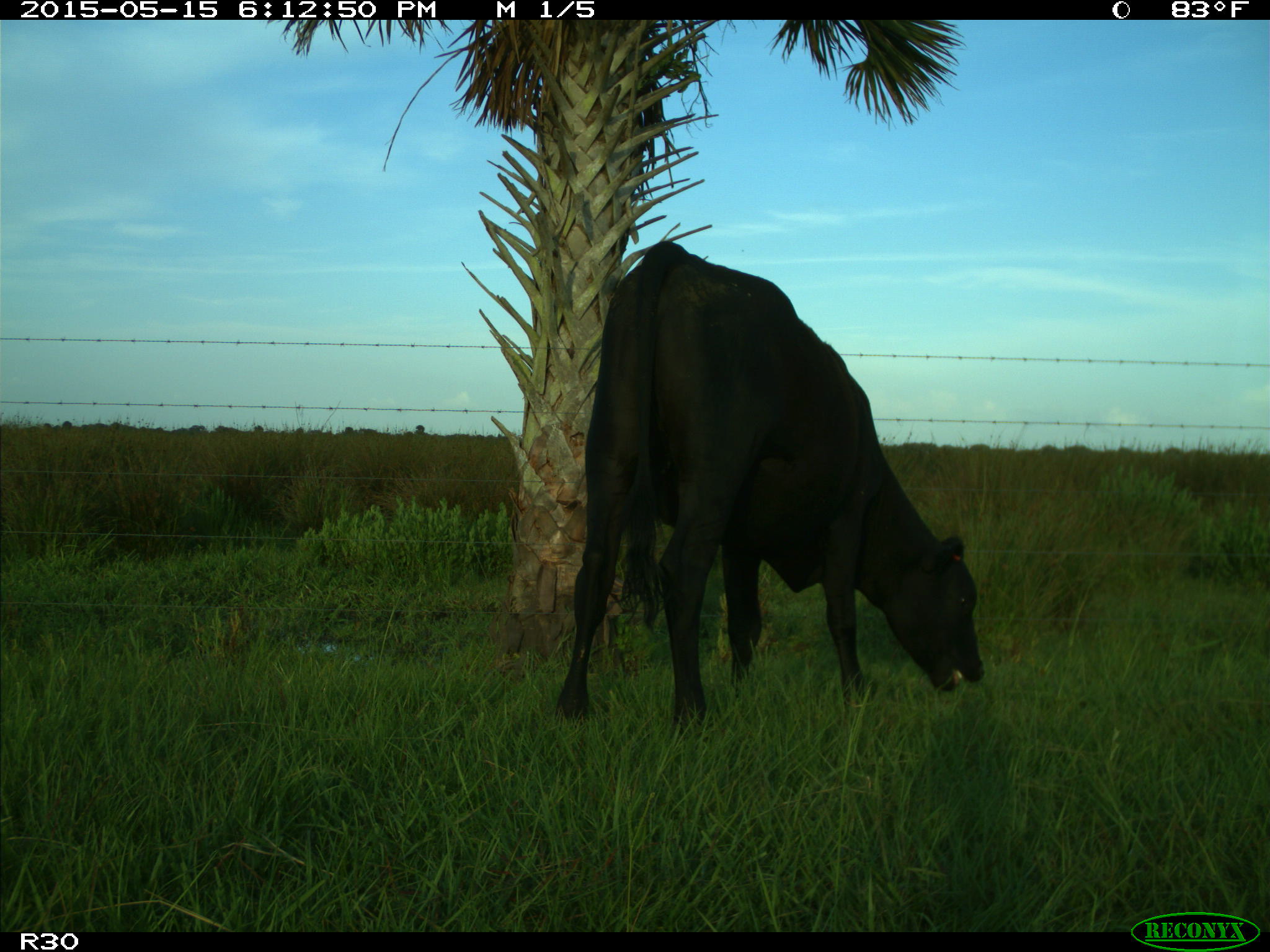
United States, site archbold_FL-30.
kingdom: Animalia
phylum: Chordata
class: Mammalia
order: Artiodactyla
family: Bovidae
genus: Bos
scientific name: Bos taurus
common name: domestic cow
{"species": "Bos taurus (domestic cow)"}